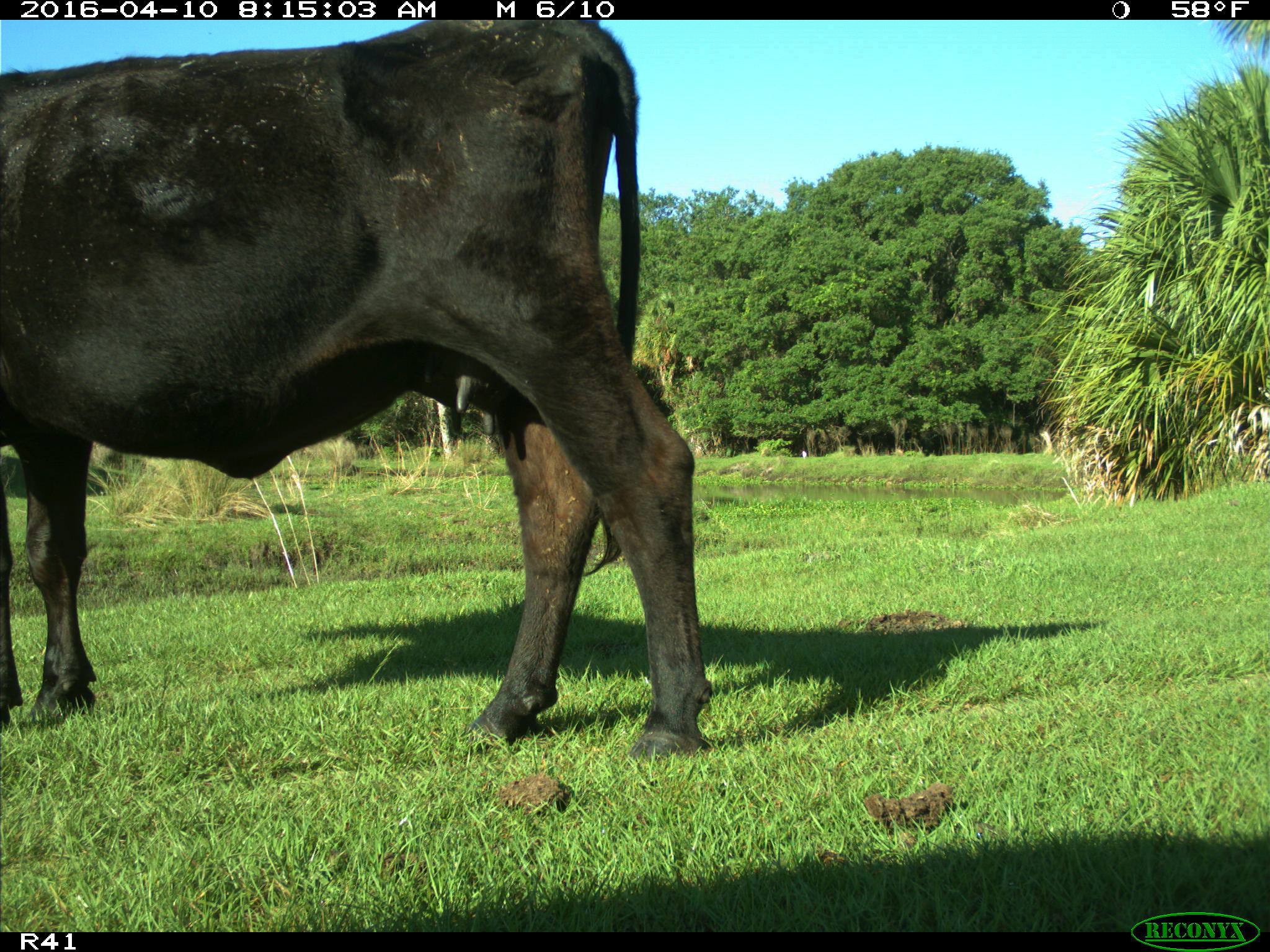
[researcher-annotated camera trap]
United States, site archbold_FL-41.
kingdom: Animalia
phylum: Chordata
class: Mammalia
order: Artiodactyla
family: Bovidae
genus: Bos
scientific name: Bos taurus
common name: domestic cow